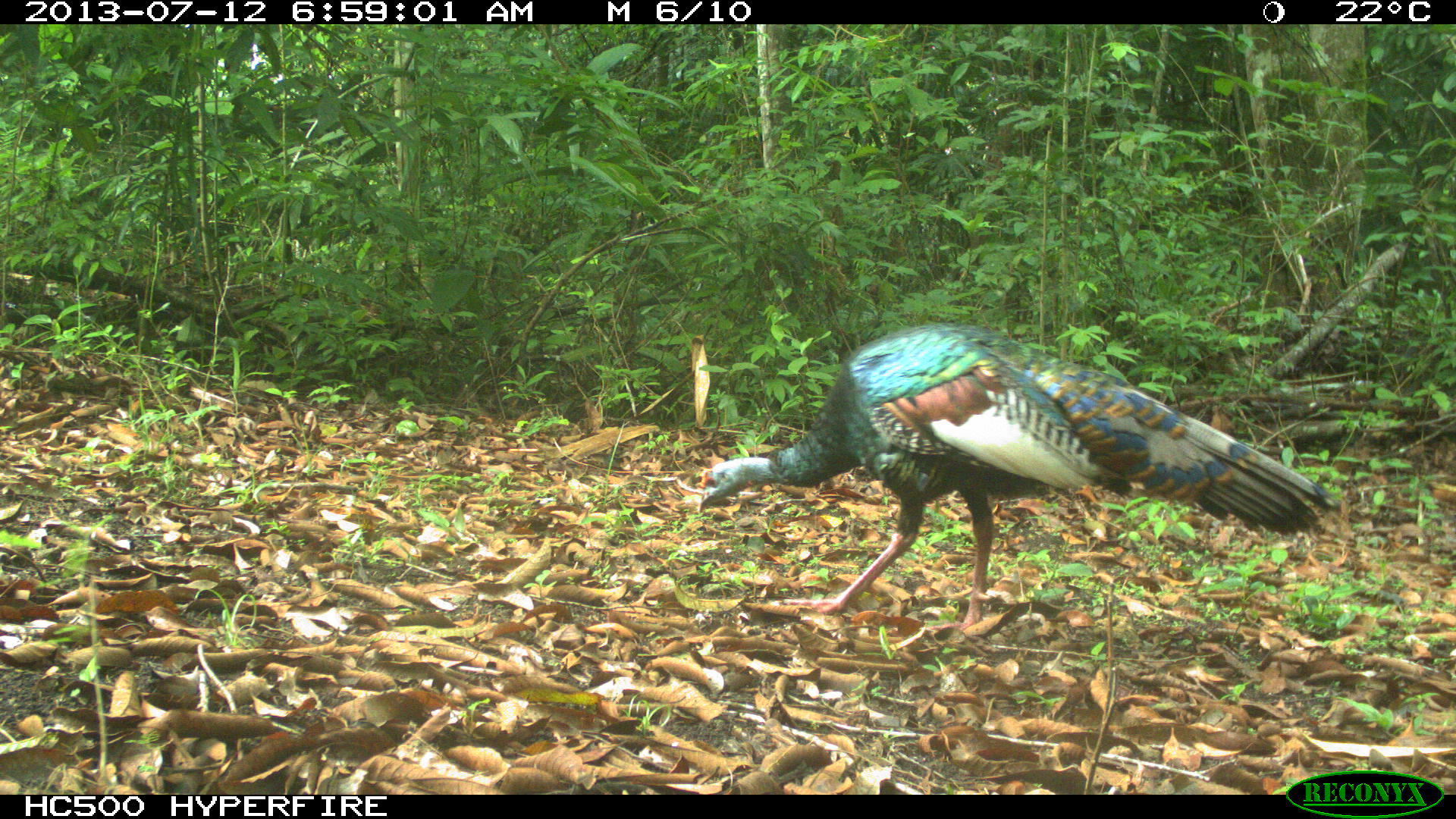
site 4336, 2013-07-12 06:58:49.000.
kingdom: Animalia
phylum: Chordata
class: Aves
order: Galliformes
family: Phasianidae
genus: Meleagris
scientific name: Meleagris ocellata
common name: ocellated turkey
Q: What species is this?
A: Meleagris ocellata (ocellated turkey).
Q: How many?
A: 2.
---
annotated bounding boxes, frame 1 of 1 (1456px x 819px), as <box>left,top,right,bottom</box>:
meleagris ocellata: <box>696,318,1340,631</box>